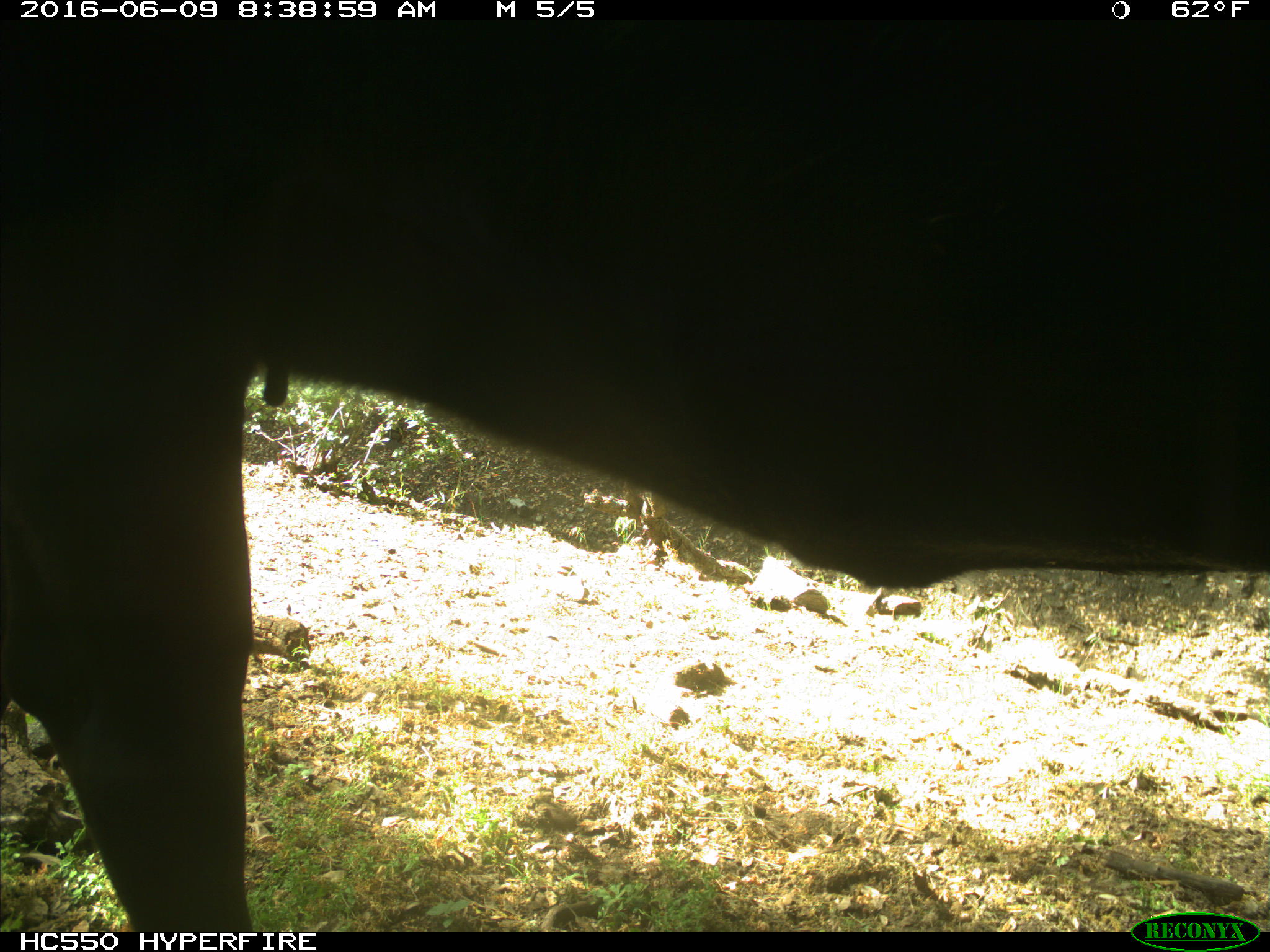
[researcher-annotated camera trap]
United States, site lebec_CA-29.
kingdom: Animalia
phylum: Chordata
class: Mammalia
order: Artiodactyla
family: Bovidae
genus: Bos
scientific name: Bos taurus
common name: domestic cow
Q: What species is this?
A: Bos taurus (domestic cow).